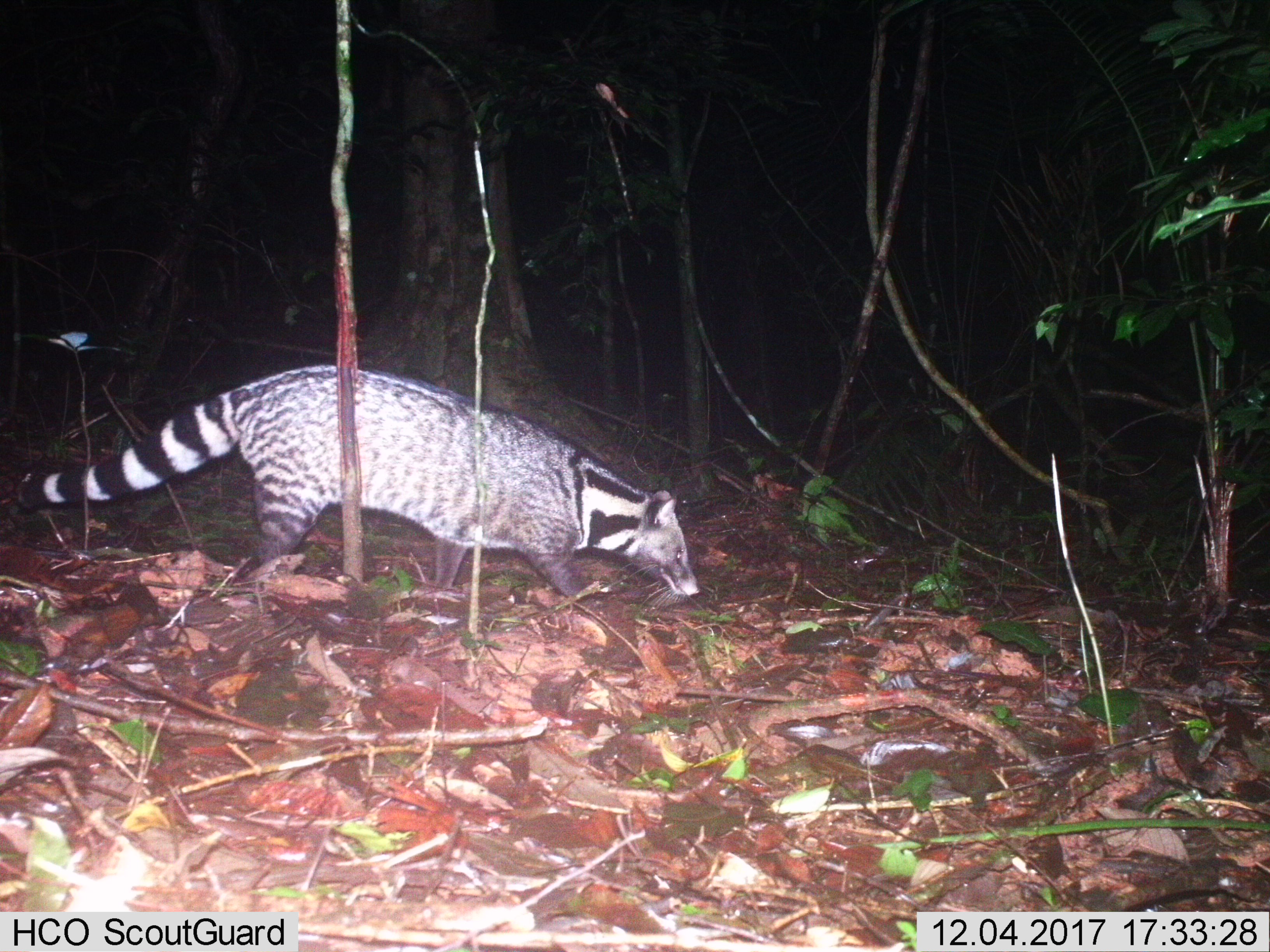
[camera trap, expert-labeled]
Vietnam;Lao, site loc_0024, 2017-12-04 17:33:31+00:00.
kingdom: Animalia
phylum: Chordata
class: Mammalia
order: Carnivora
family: Viverridae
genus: Viverra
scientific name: Viverra zibetha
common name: large indian civet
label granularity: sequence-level